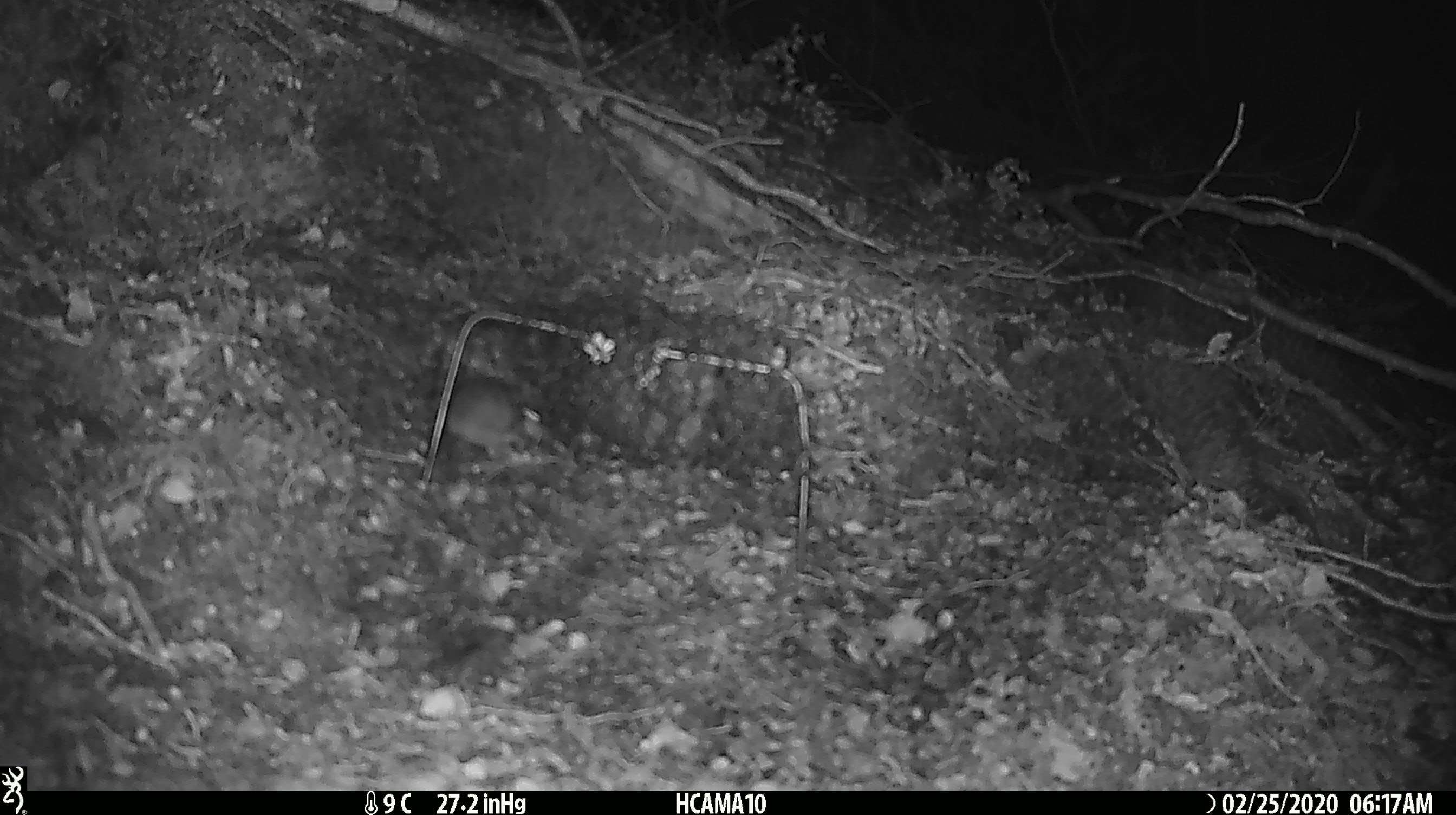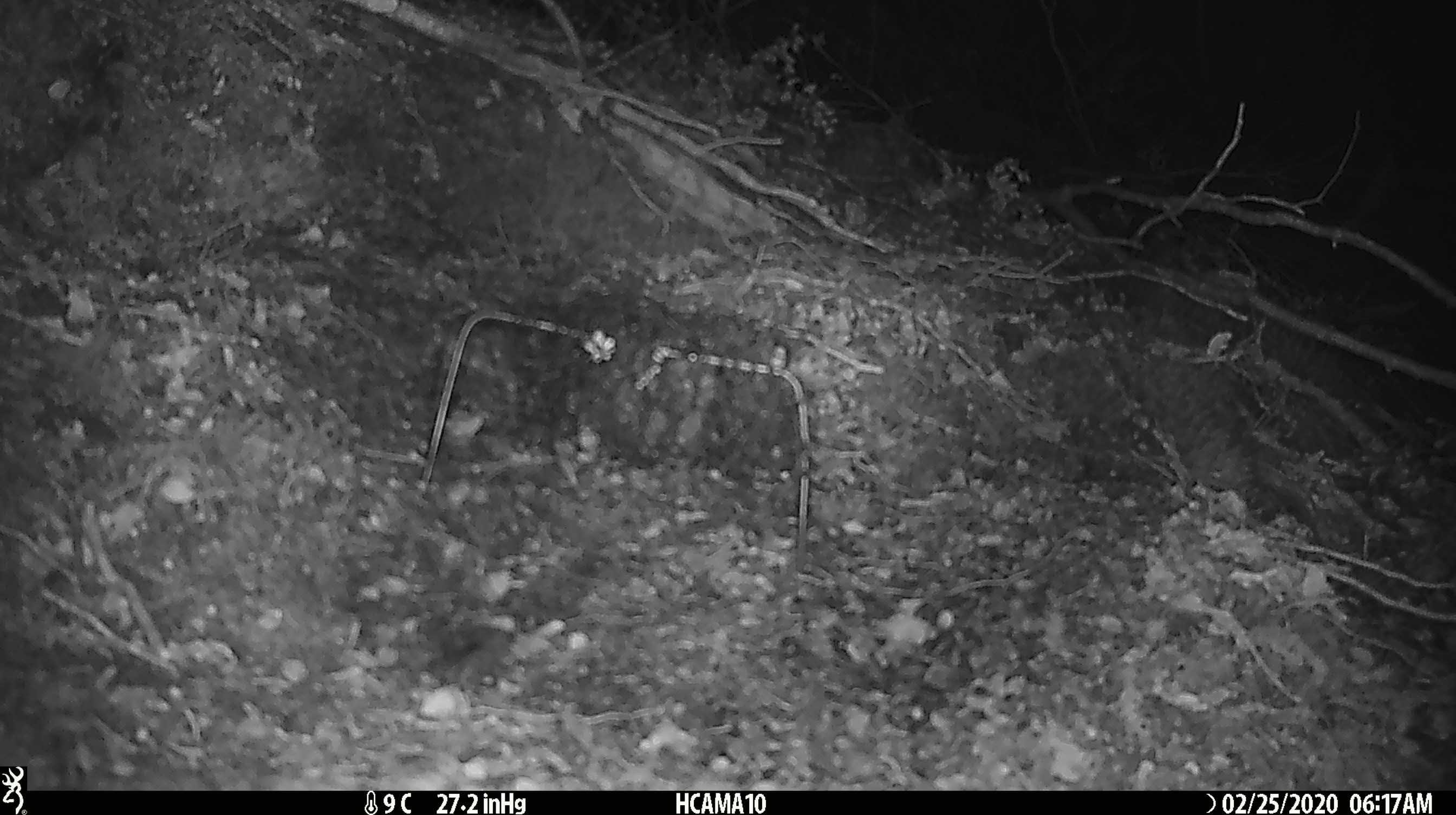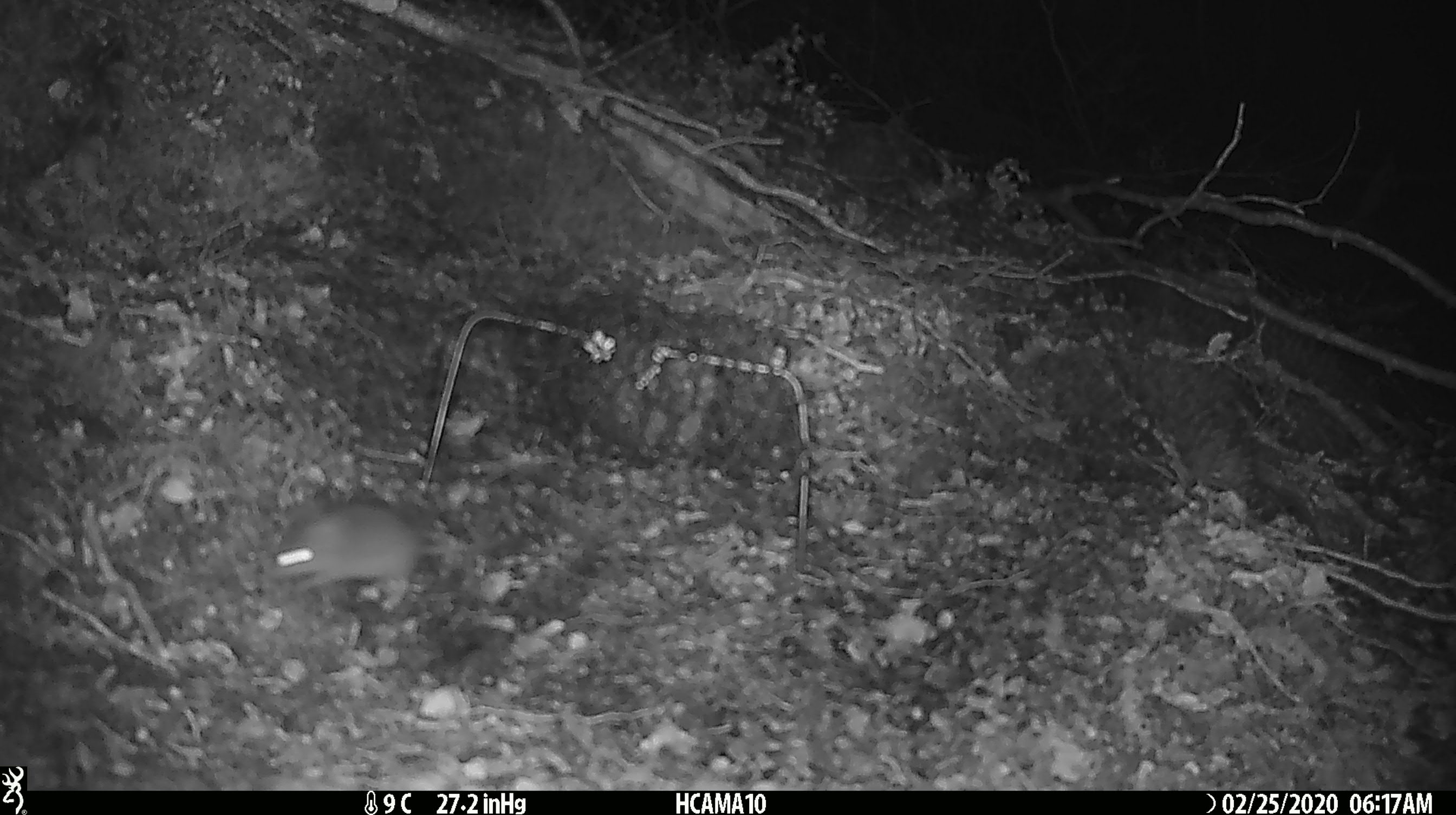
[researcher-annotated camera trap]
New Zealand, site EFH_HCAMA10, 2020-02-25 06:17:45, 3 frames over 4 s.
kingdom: Animalia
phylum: Chordata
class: Mammalia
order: Rodentia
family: Muridae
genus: Mus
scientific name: Mus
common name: mouse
Mouse (Mus).